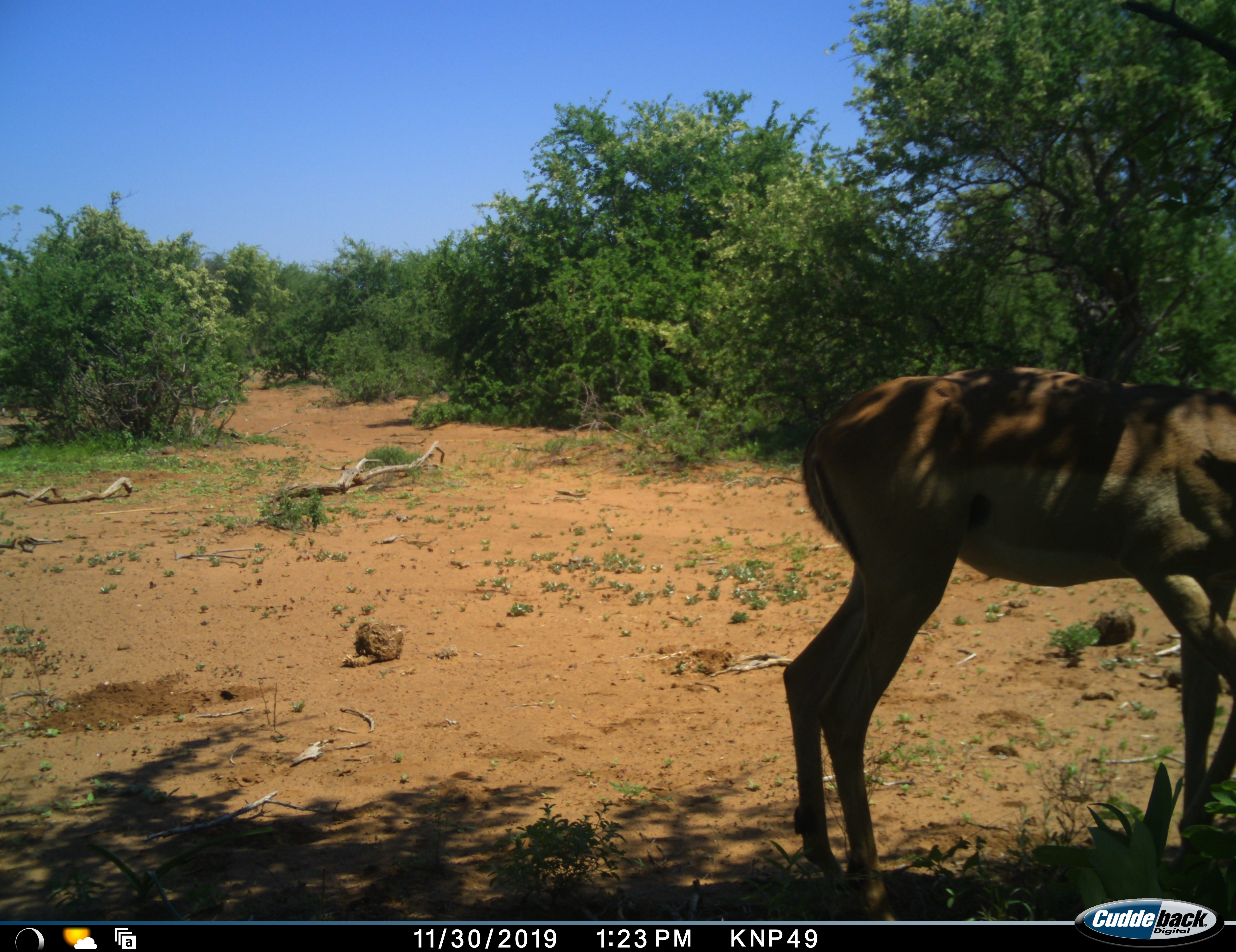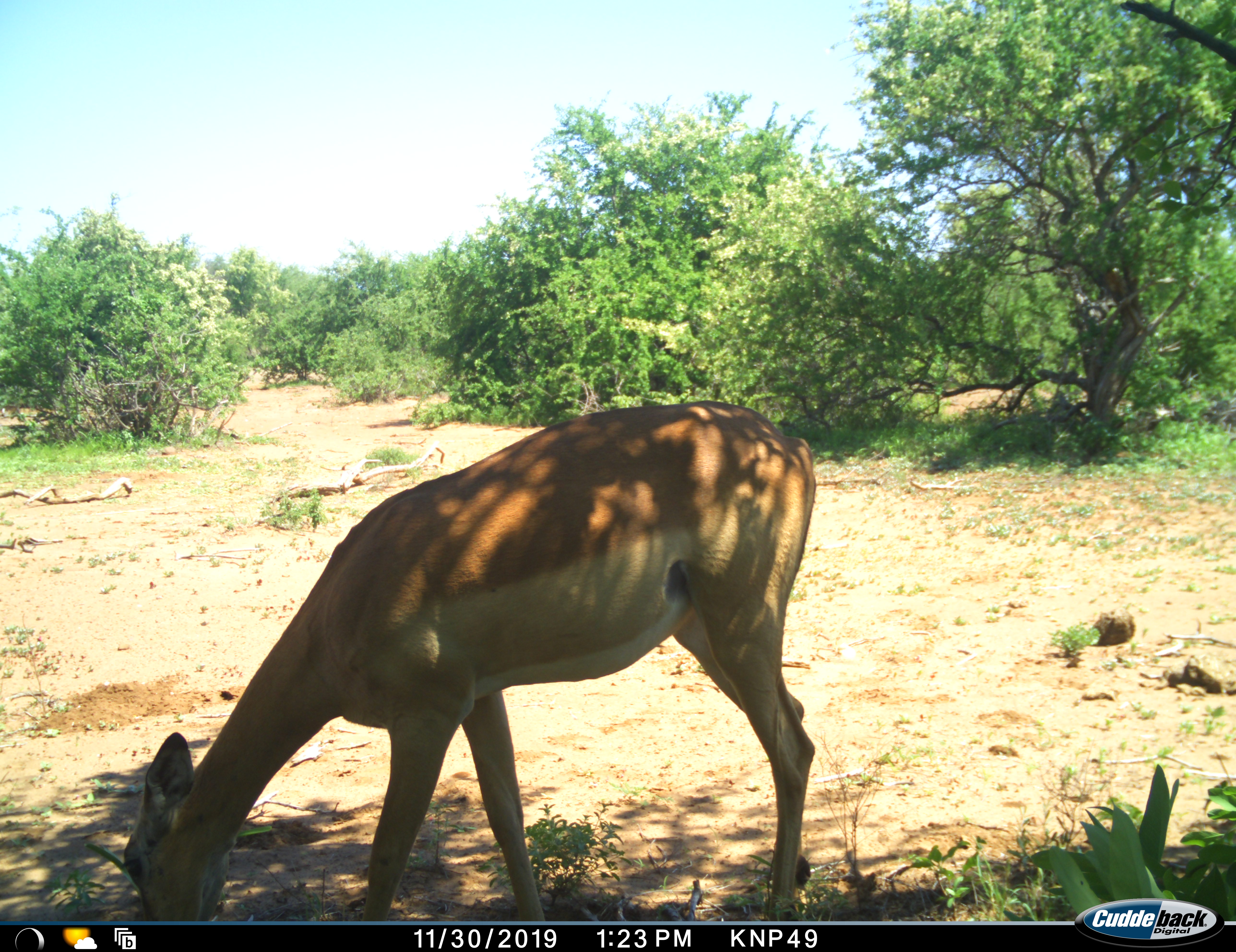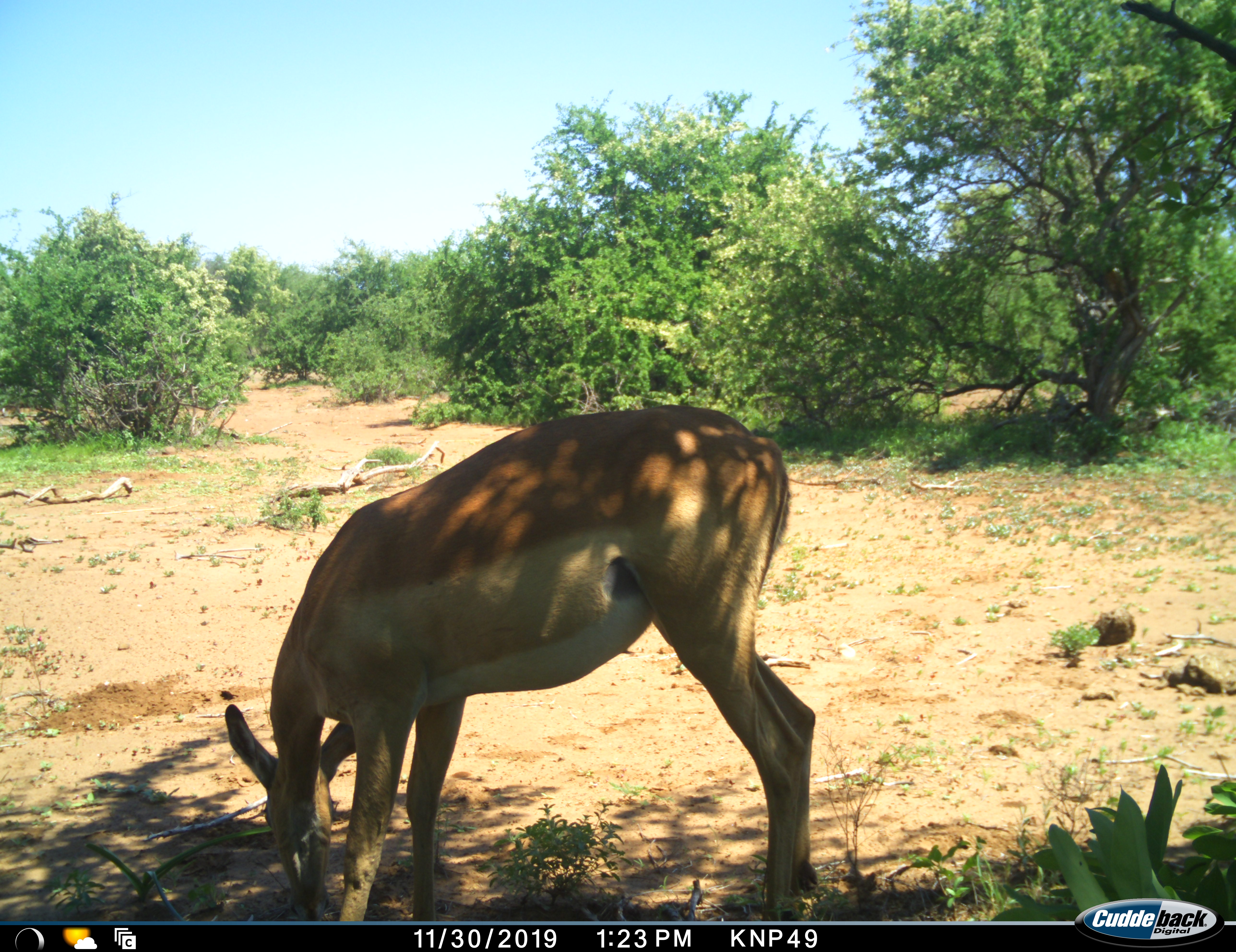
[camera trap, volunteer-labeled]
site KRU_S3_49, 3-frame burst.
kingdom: Animalia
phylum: Chordata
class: Mammalia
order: Artiodactyla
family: Bovidae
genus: Aepyceros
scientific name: Aepyceros melampus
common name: impala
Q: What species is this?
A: Impala (Aepyceros melampus).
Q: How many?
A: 1.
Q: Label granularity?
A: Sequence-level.